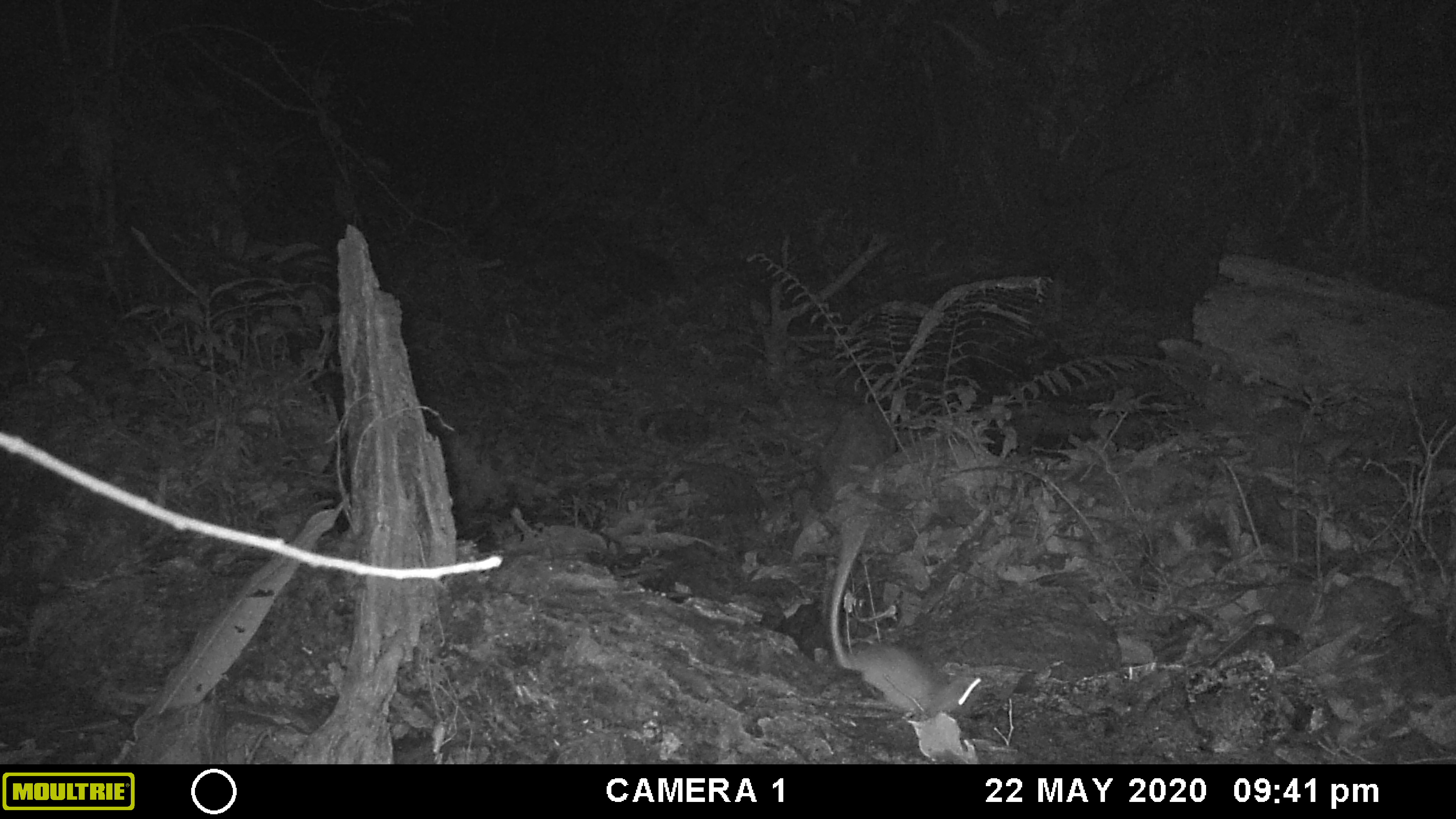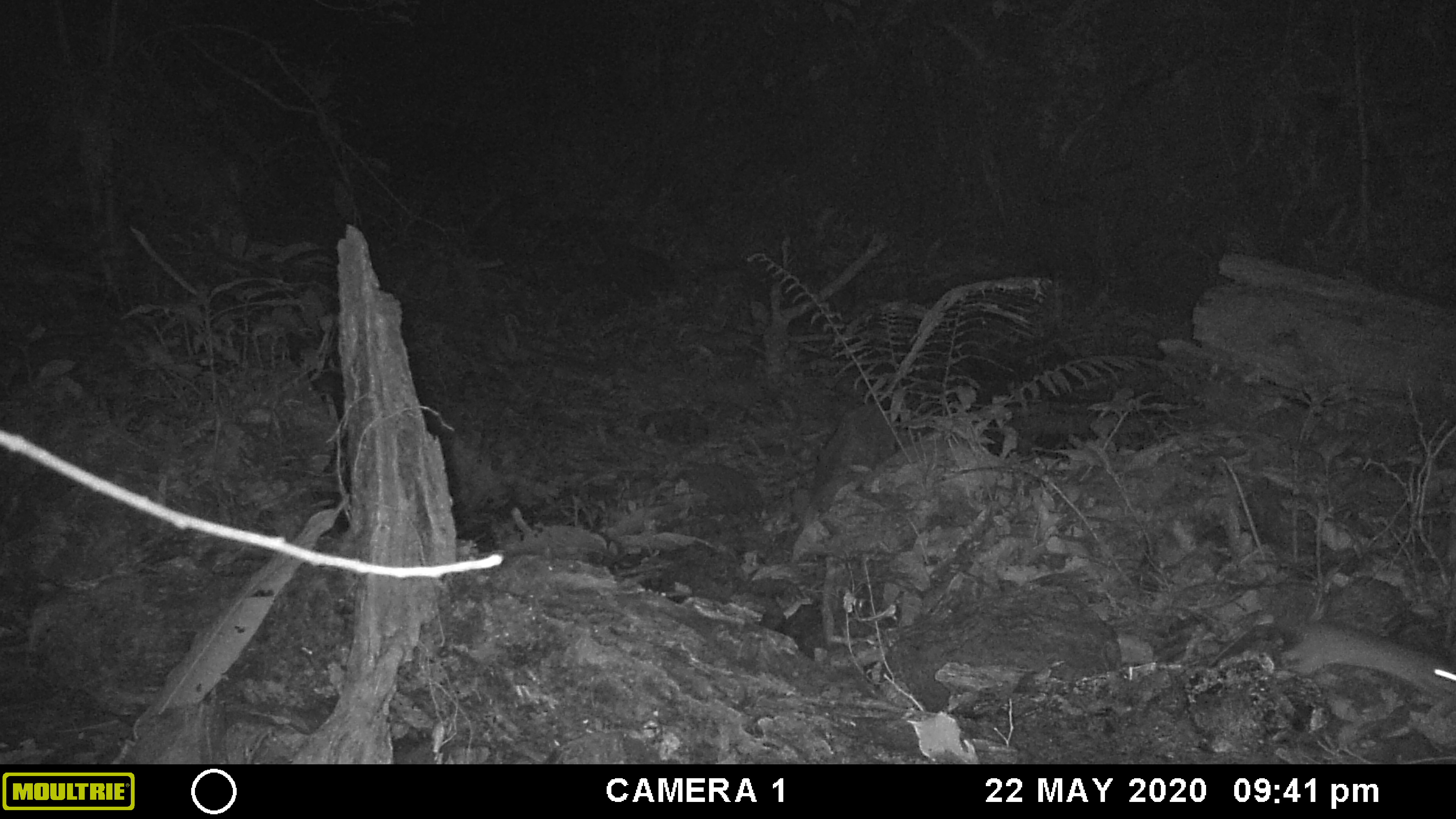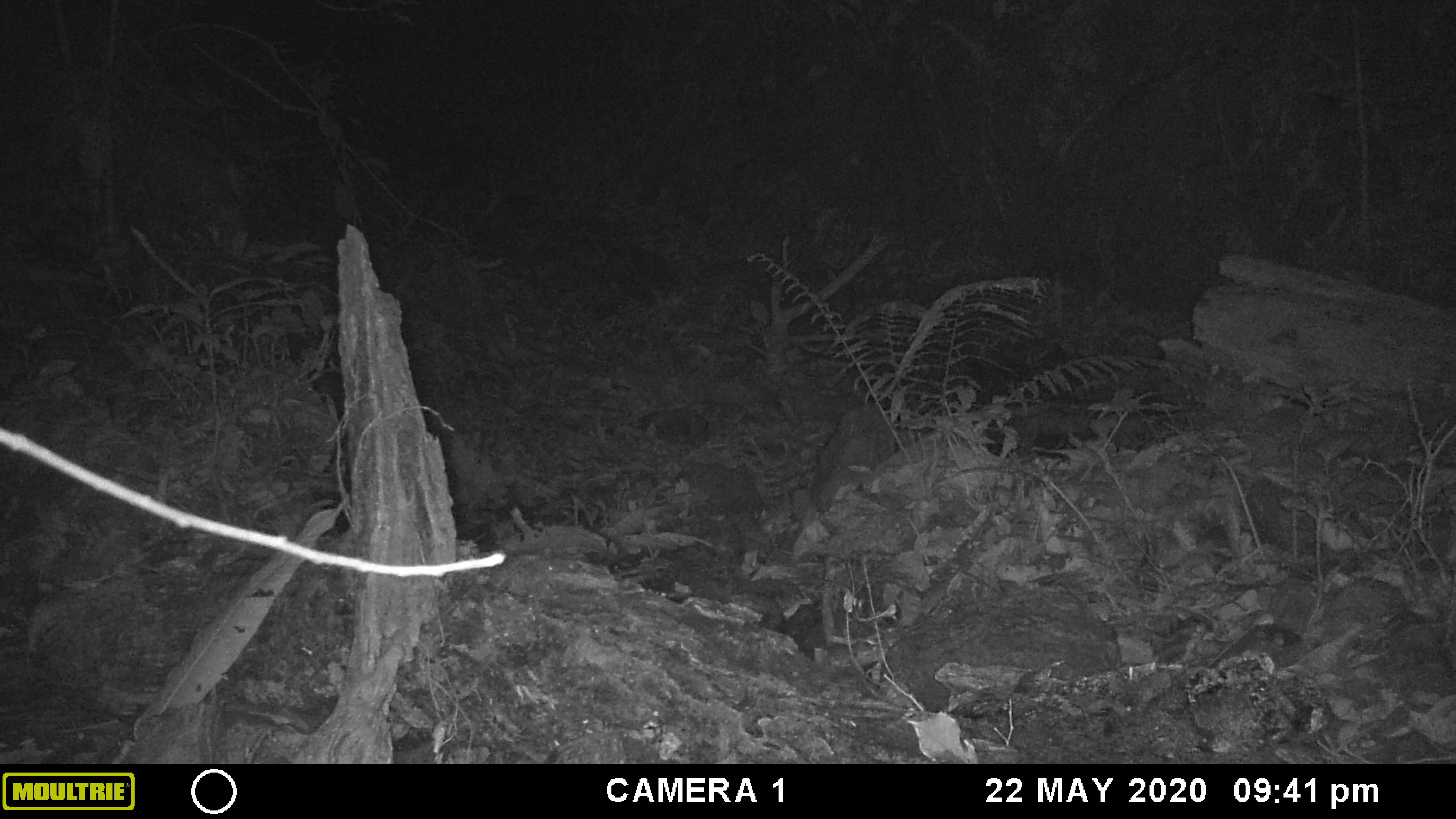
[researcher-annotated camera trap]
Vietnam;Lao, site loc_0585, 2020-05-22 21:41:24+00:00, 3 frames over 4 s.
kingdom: Animalia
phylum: Chordata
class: Mammalia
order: Rodentia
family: Muridae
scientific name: Muridae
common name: old-world mice and rats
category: unidentified murid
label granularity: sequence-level